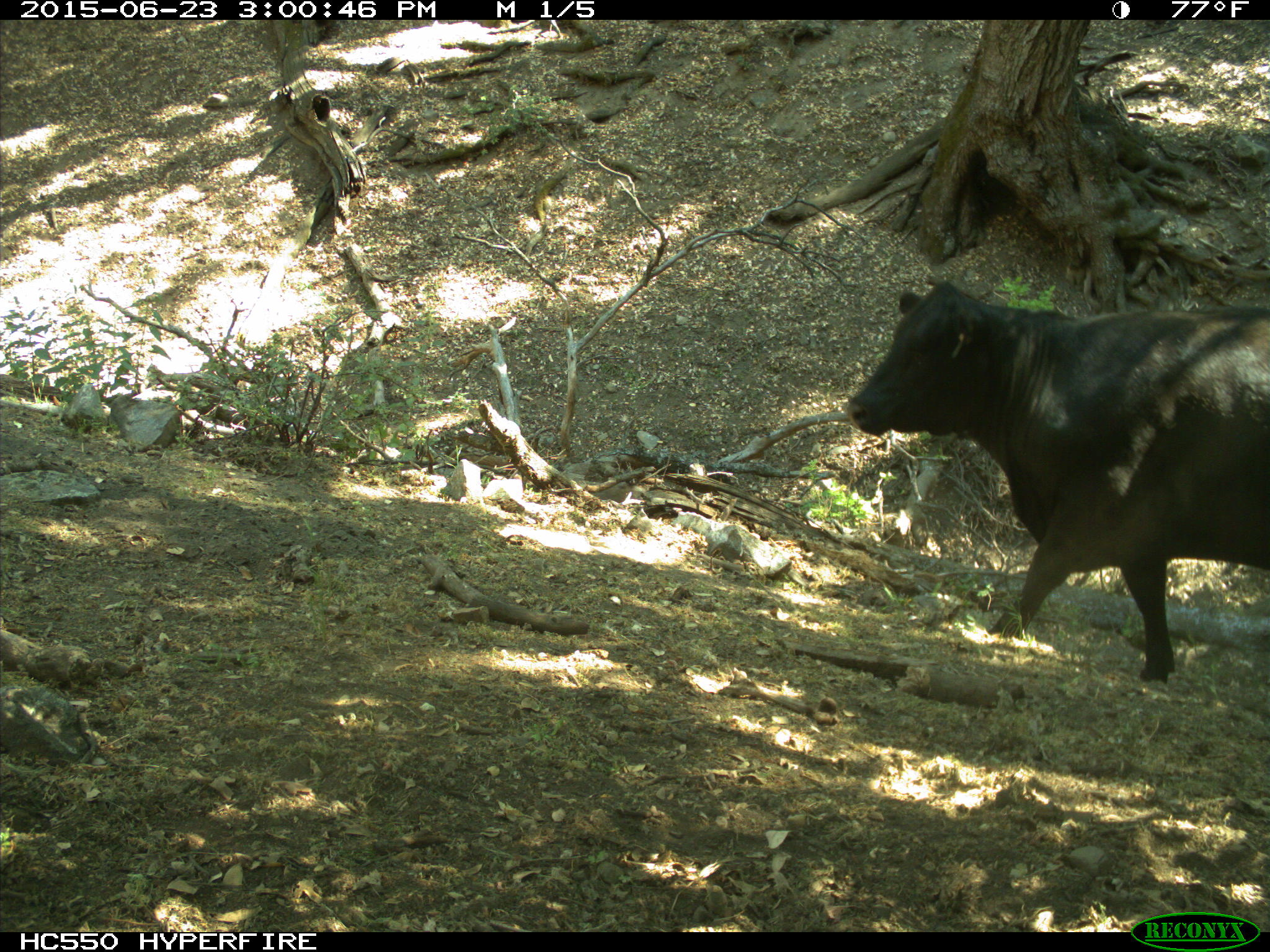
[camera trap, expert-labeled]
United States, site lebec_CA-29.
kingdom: Animalia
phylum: Chordata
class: Mammalia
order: Artiodactyla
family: Bovidae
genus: Bos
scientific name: Bos taurus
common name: domestic cow